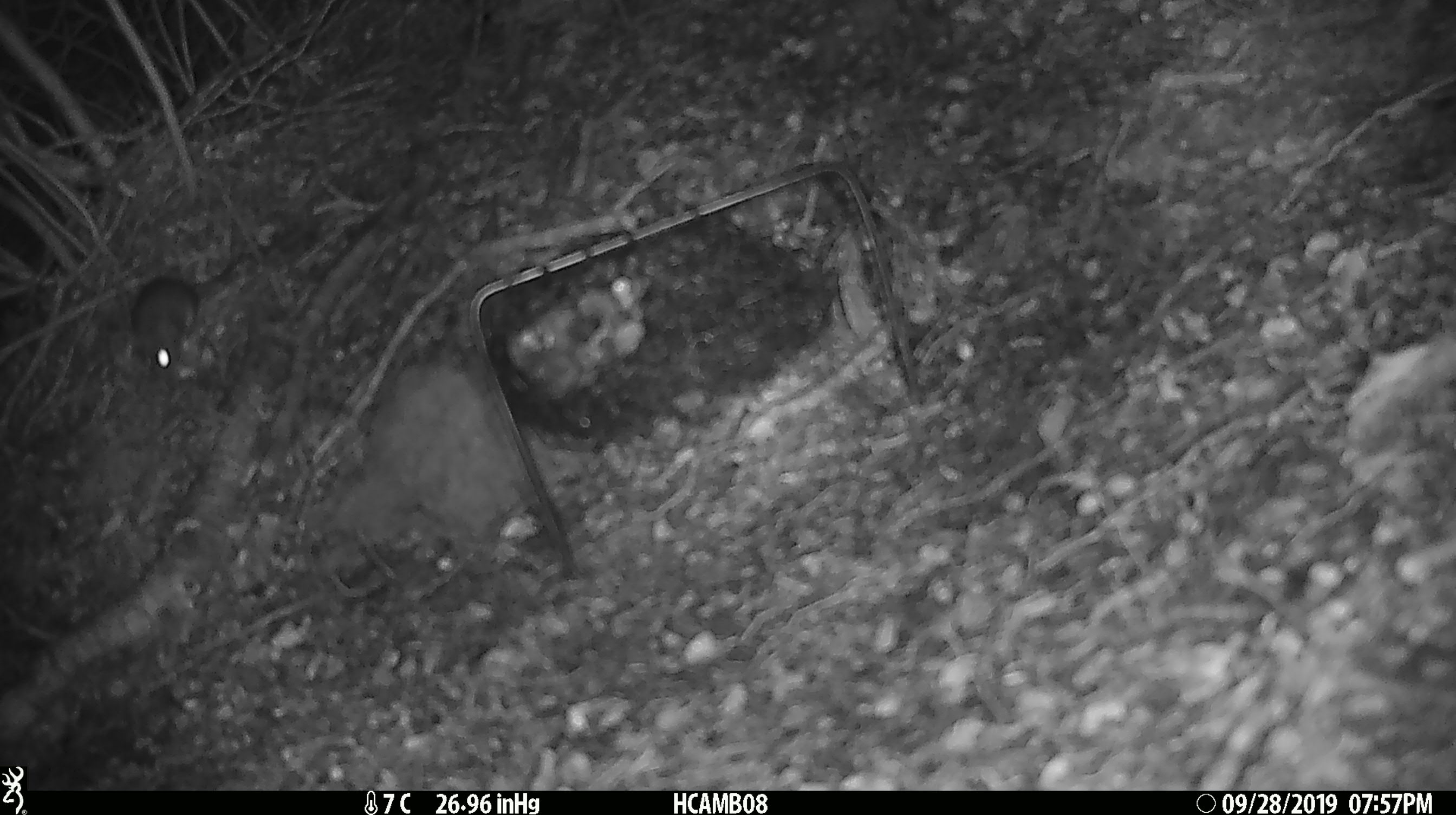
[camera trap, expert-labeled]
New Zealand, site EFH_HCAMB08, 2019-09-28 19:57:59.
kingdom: Animalia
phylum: Chordata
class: Mammalia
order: Rodentia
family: Muridae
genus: Mus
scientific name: Mus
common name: mouse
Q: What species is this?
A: Mouse (Mus).